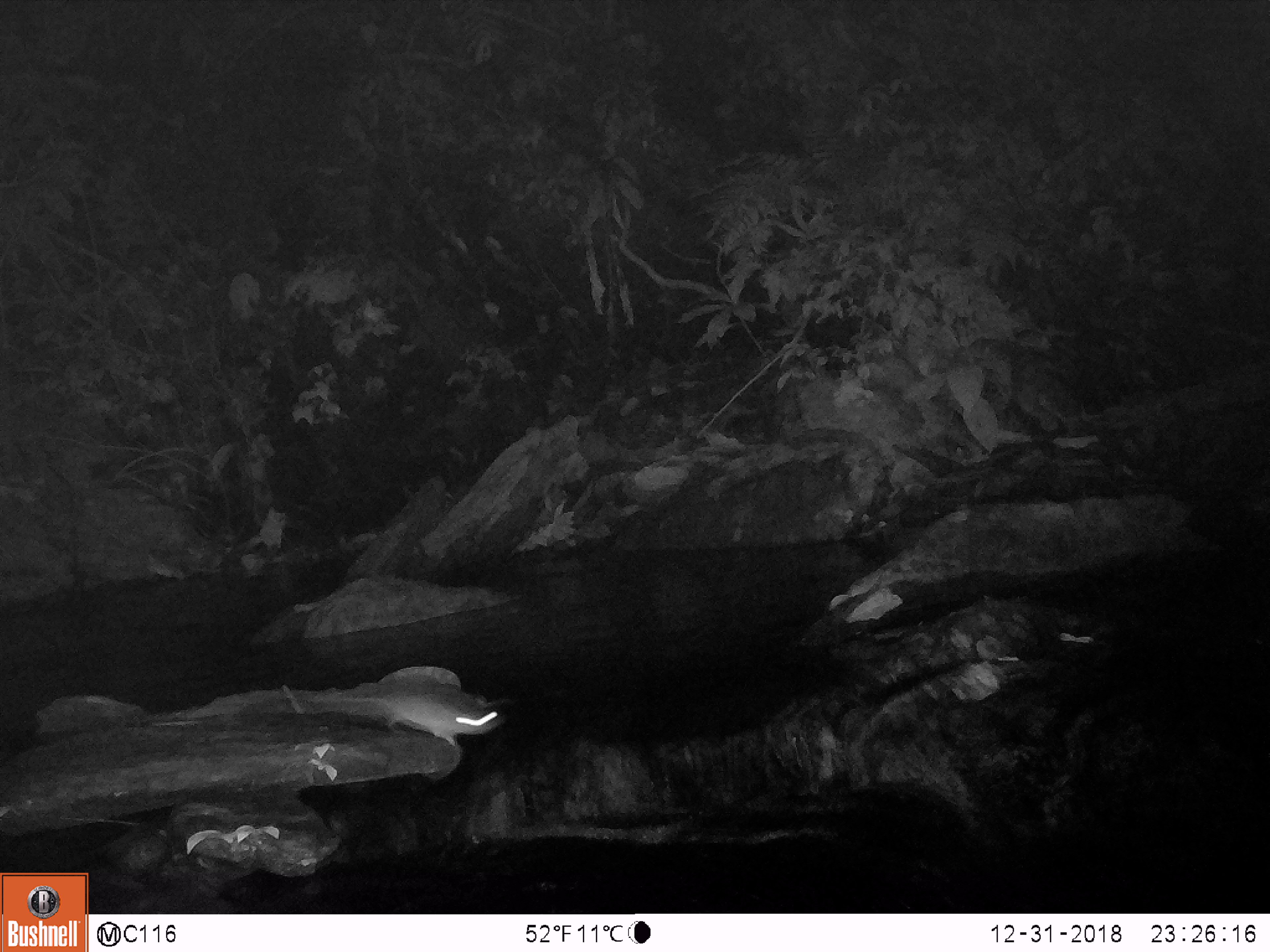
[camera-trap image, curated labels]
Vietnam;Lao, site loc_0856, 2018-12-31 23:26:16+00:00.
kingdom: Animalia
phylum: Chordata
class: Mammalia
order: Rodentia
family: Muridae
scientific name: Muridae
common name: old-world mice and rats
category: unidentified murid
Unidentified murid (old-world mice and rats) (Muridae). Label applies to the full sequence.